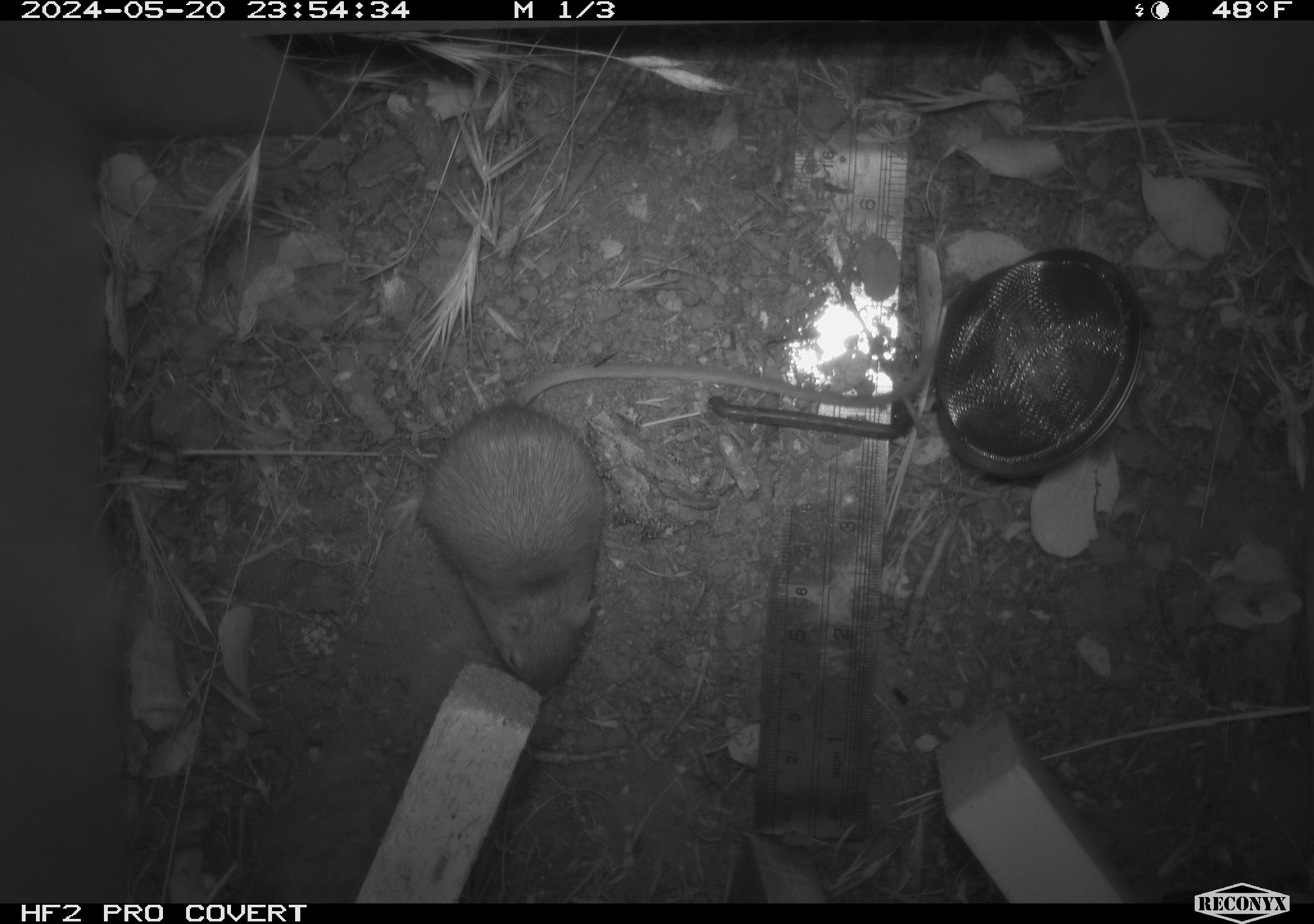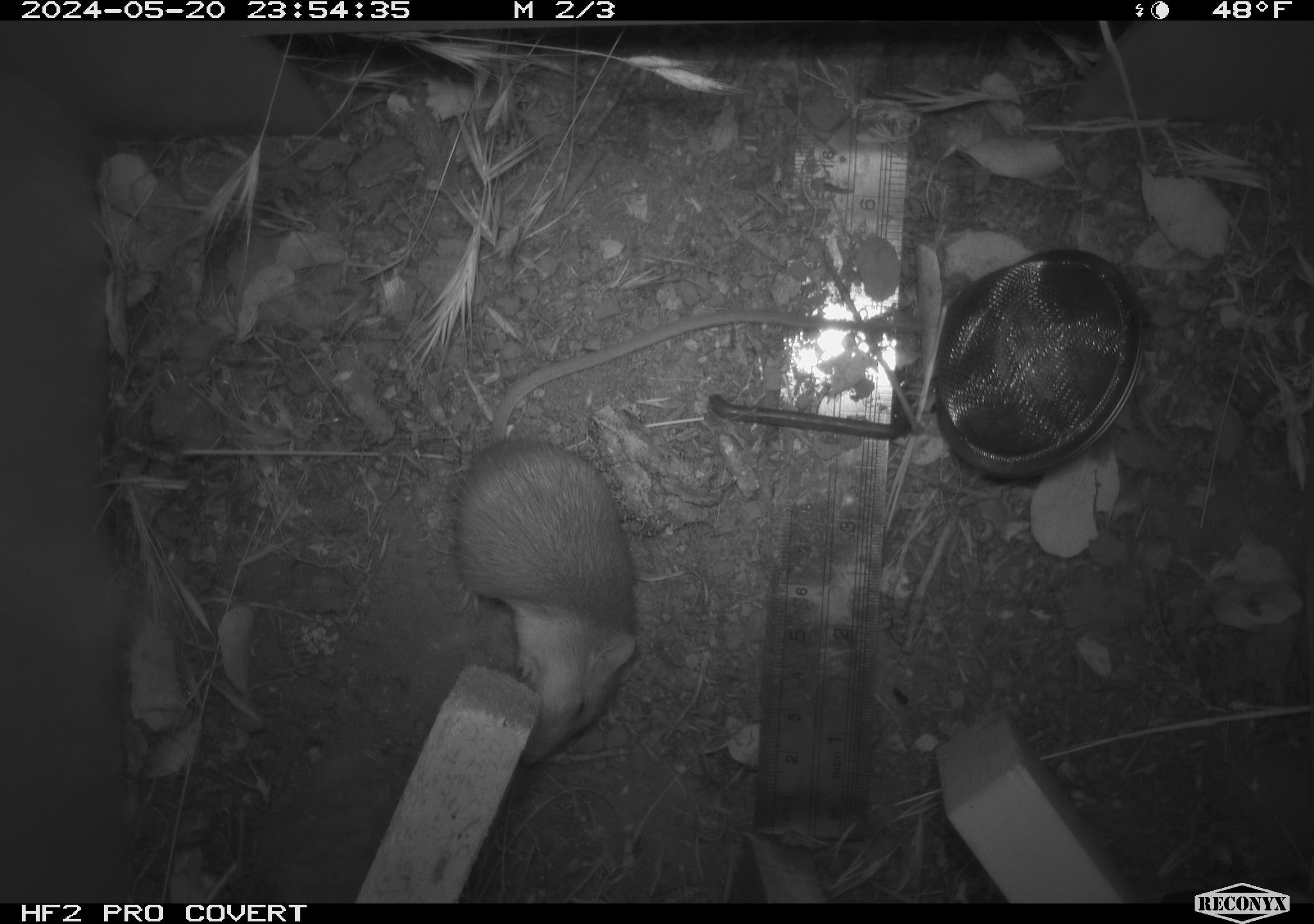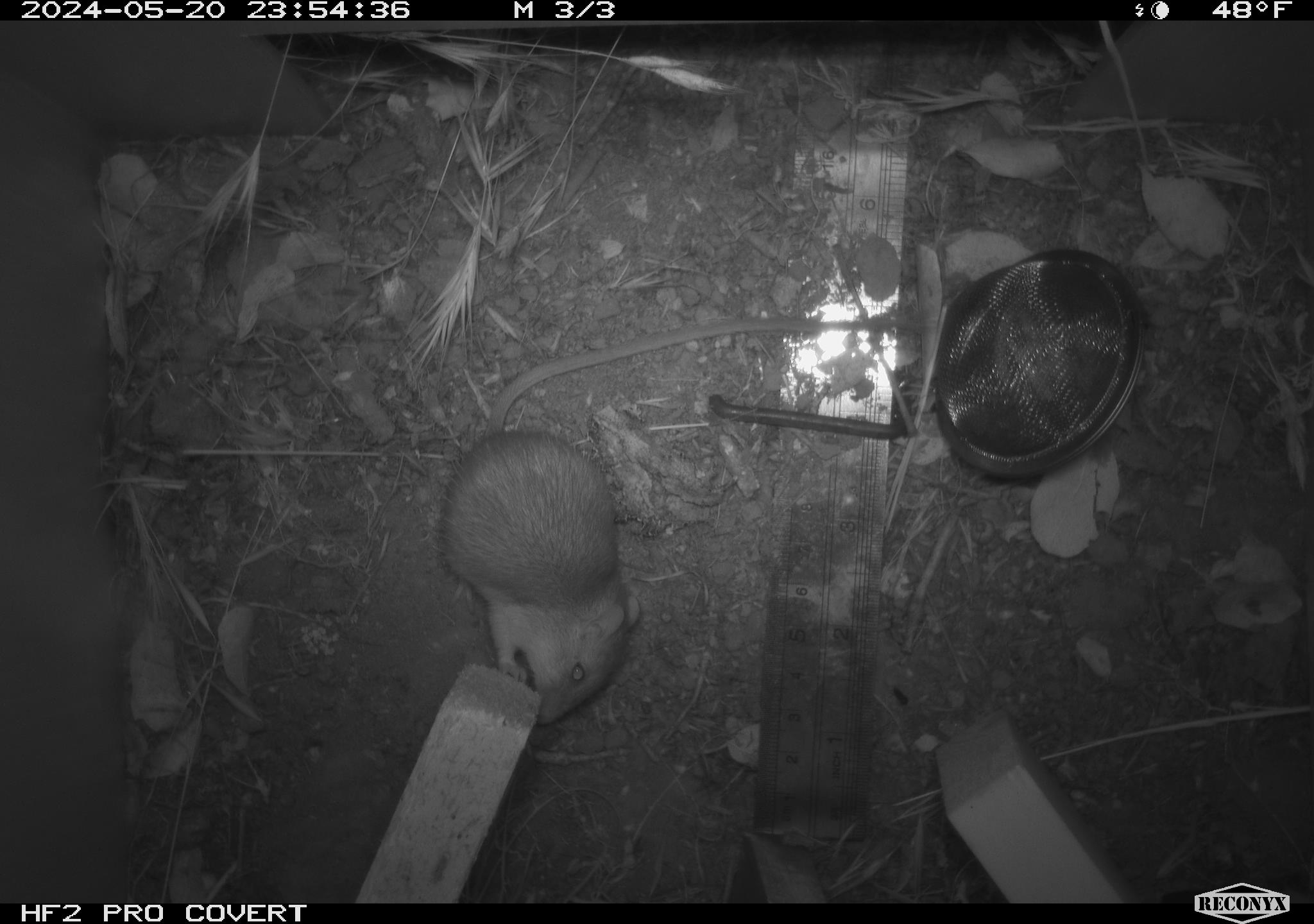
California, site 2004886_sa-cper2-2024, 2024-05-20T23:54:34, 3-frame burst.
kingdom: Animalia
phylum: Chordata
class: Mammalia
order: Rodentia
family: Heteromyidae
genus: Dipodomys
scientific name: Dipodomys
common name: kangaroo rats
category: dipodomys species